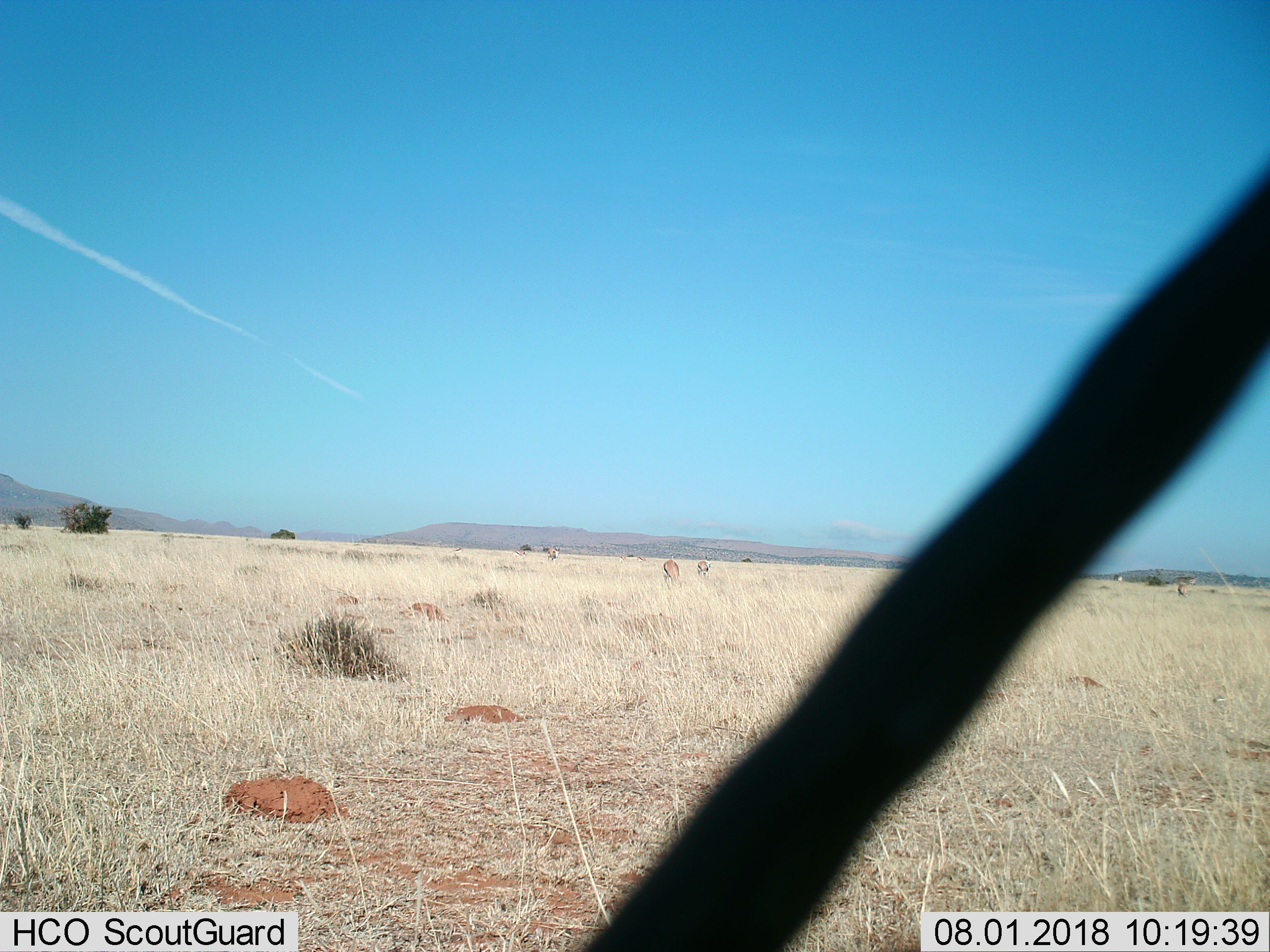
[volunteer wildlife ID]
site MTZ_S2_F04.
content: unidentified animal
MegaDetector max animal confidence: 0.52